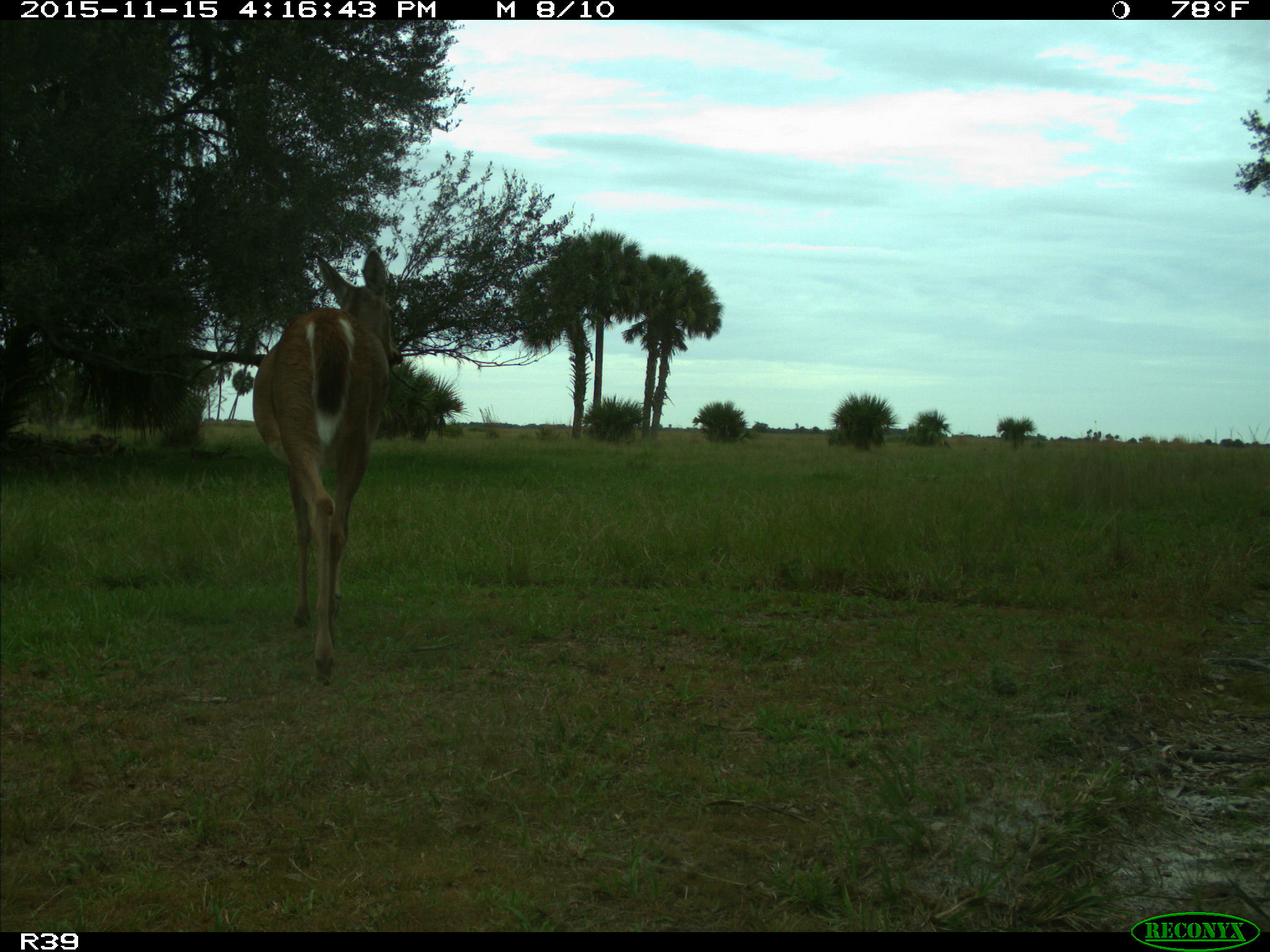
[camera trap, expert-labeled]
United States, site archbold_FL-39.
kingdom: Animalia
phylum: Chordata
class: Mammalia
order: Artiodactyla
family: Cervidae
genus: Odocoileus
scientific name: Odocoileus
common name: deer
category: unidentified deer